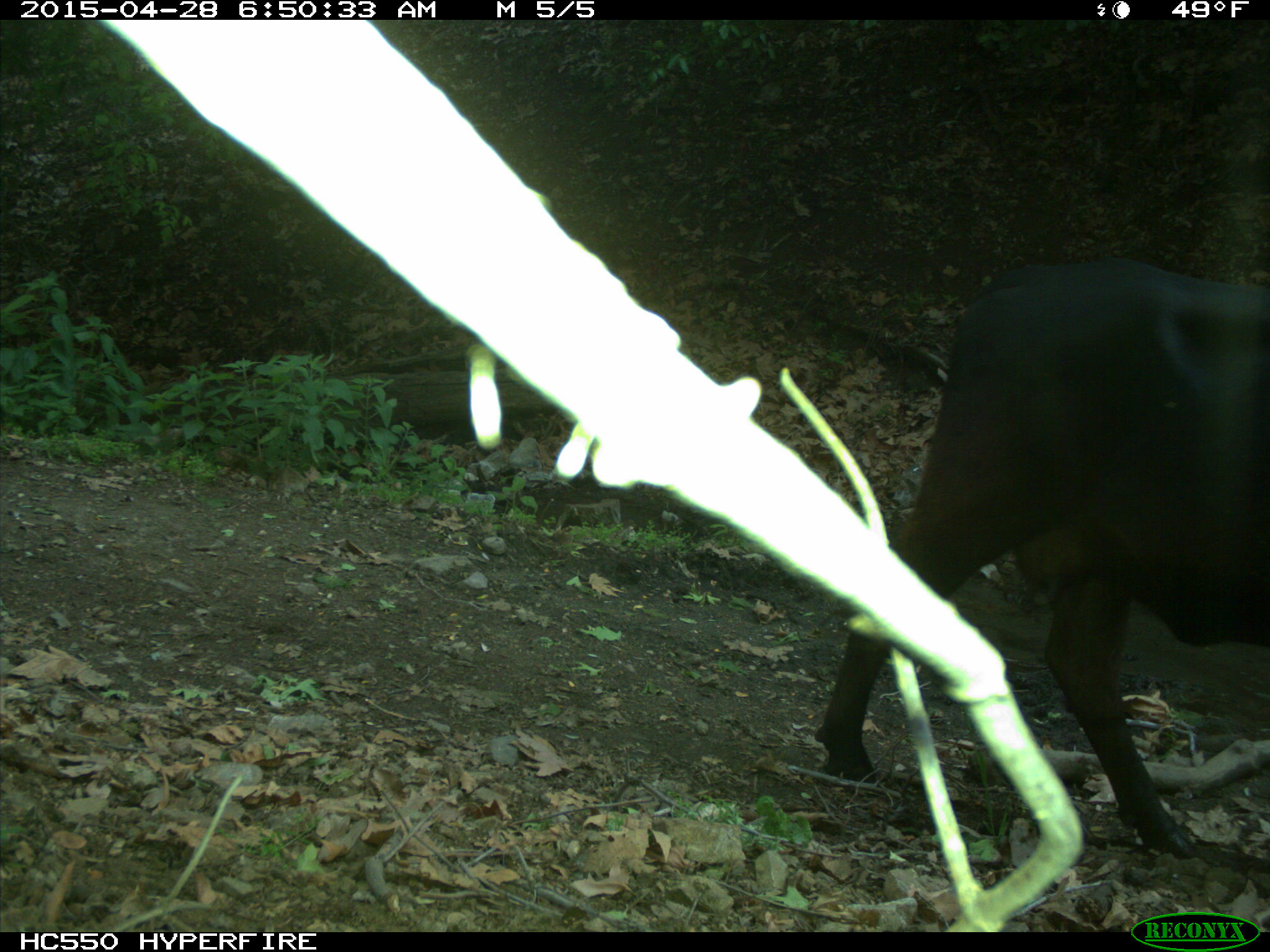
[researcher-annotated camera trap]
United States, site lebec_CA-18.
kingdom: Animalia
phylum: Chordata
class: Mammalia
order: Artiodactyla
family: Bovidae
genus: Bos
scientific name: Bos taurus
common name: domestic cow